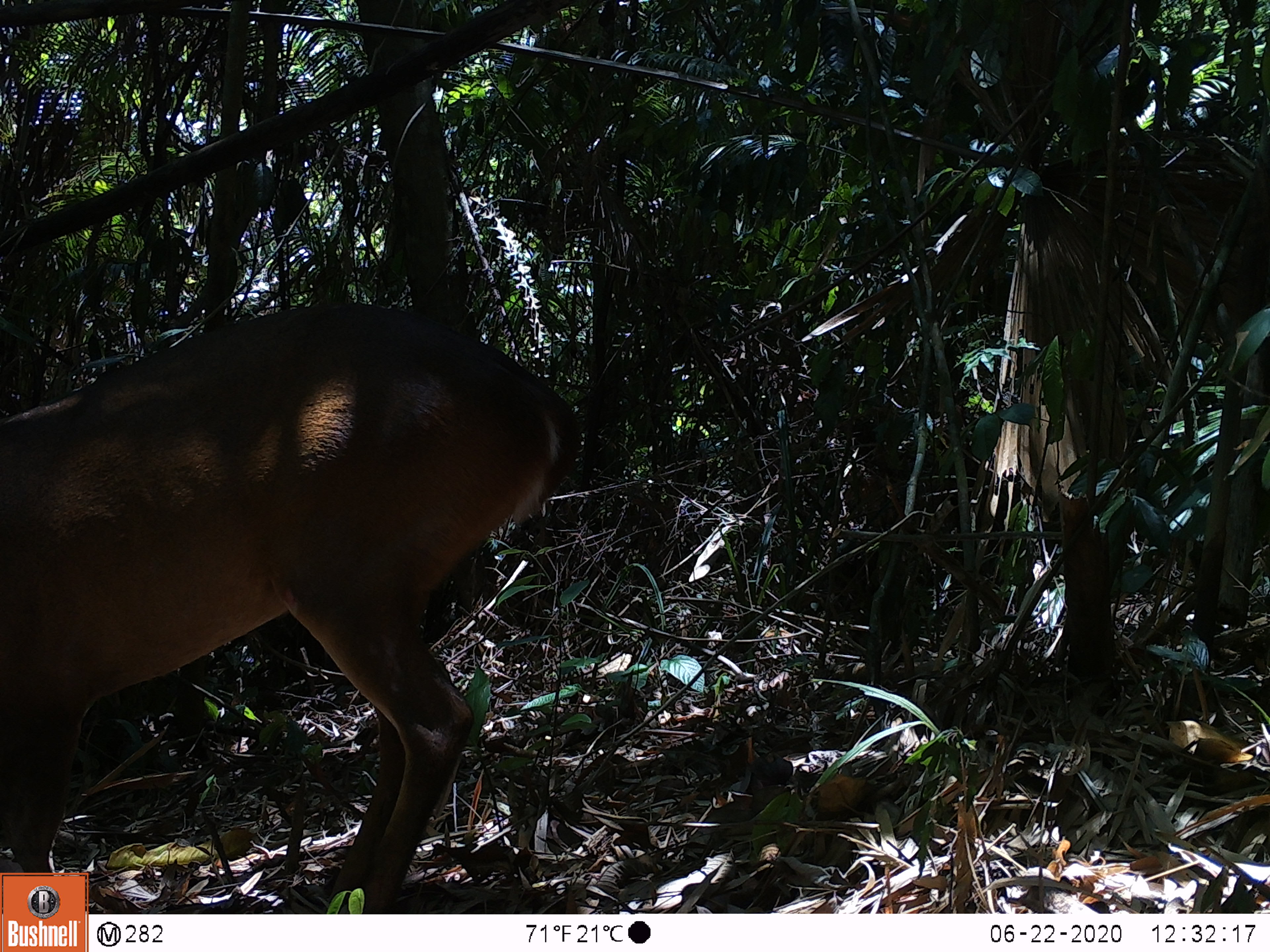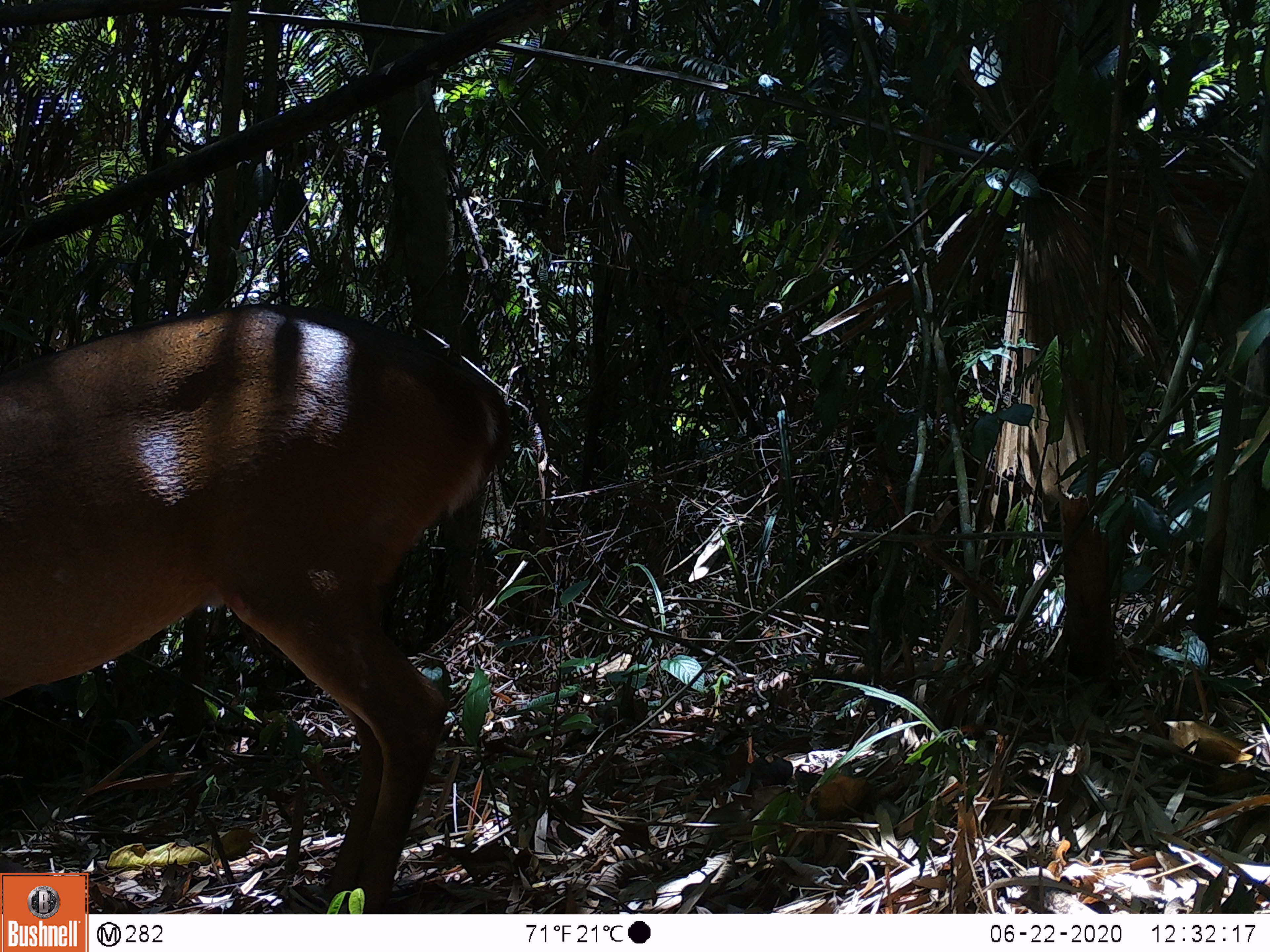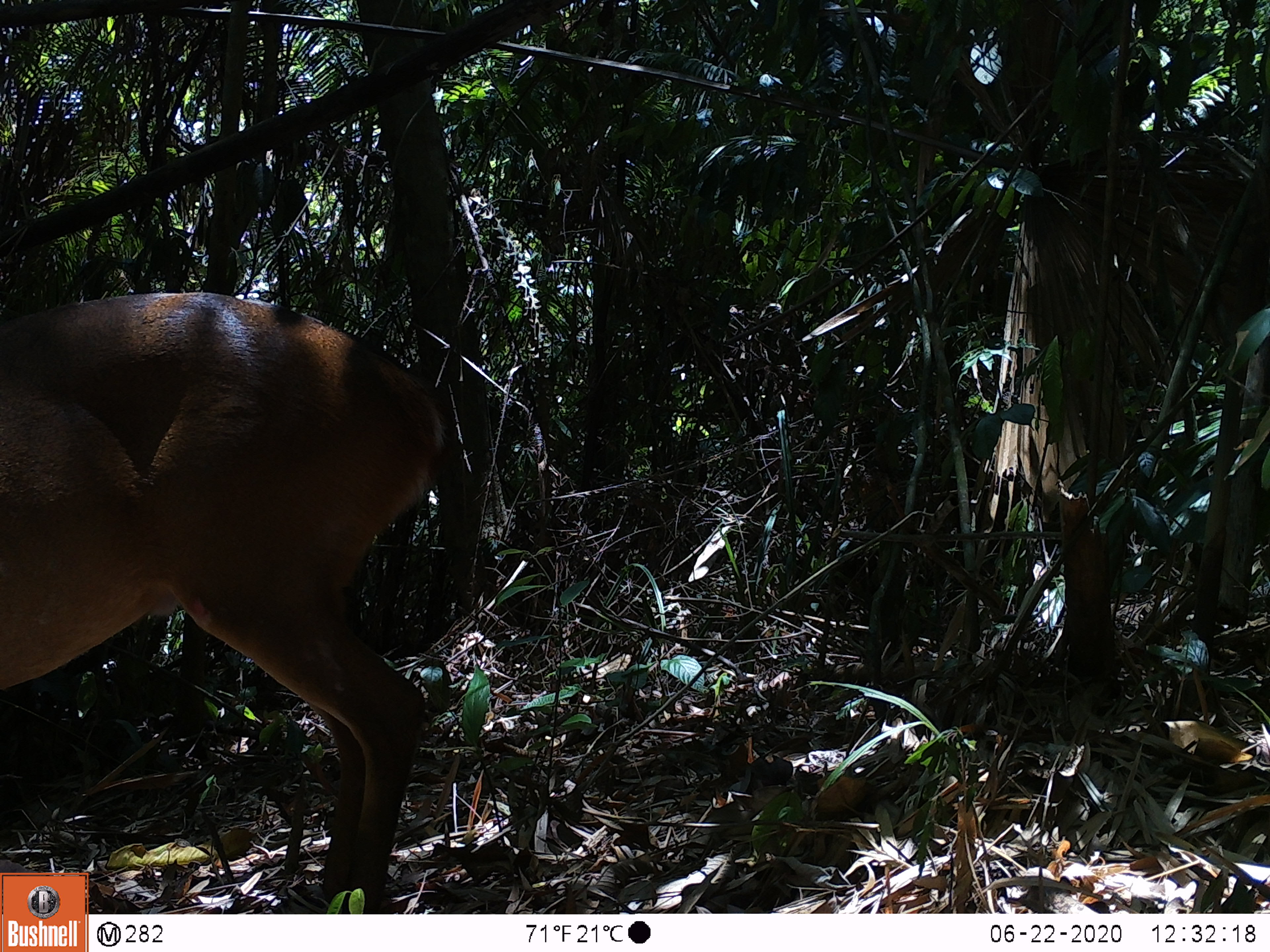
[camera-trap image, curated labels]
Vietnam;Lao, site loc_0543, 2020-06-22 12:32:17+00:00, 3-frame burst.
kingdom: Animalia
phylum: Chordata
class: Mammalia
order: Artiodactyla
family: Cervidae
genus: Muntiacus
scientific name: Muntiacus vuquangensis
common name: large-antlered muntjac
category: large antlered muntjac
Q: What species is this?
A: Large antlered muntjac (large-antlered muntjac) (Muntiacus vuquangensis).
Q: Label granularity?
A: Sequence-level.